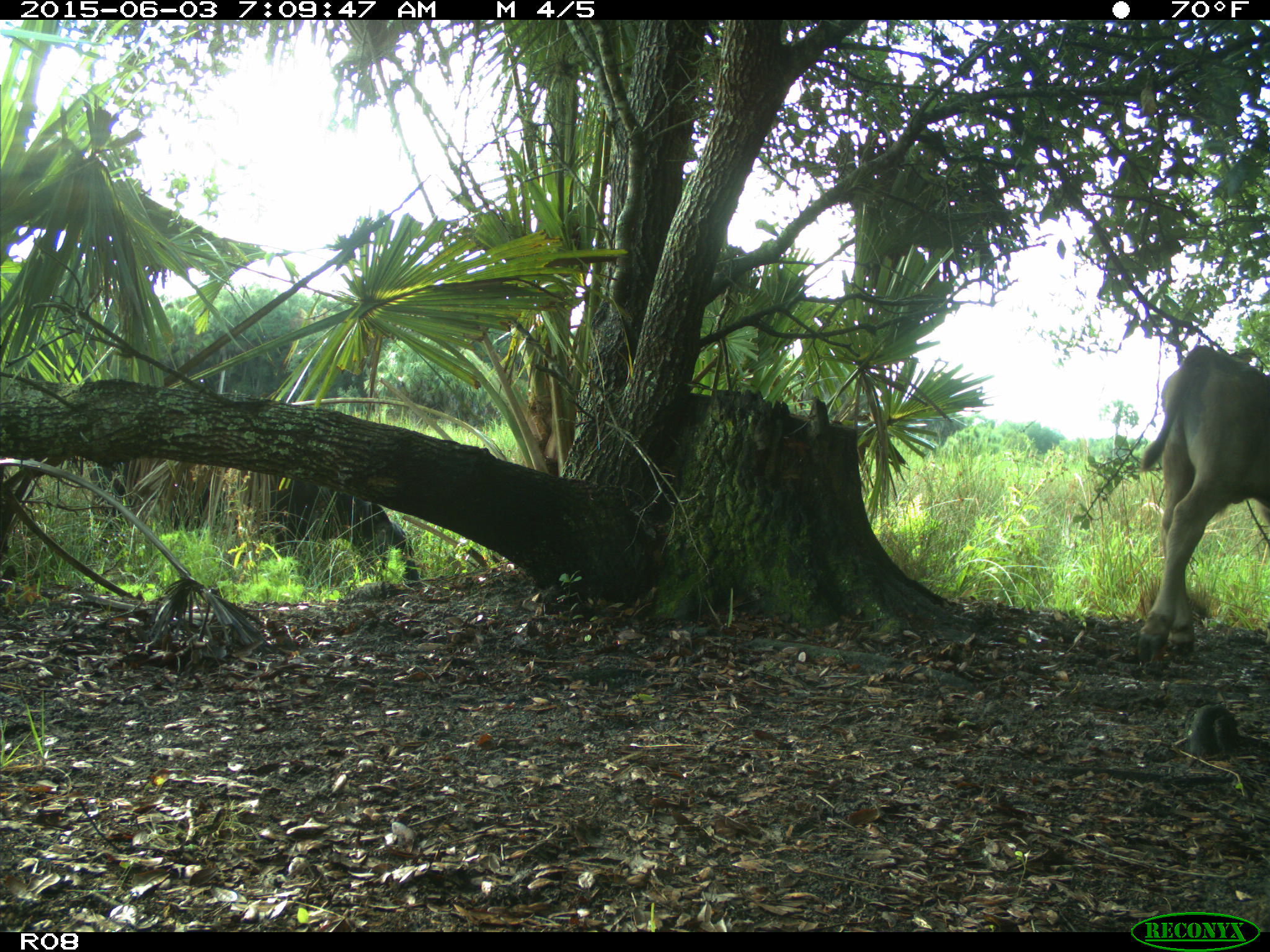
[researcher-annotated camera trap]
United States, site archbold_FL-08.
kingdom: Animalia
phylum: Chordata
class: Mammalia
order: Artiodactyla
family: Bovidae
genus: Bos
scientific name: Bos taurus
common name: domestic cow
Bos taurus (domestic cow).